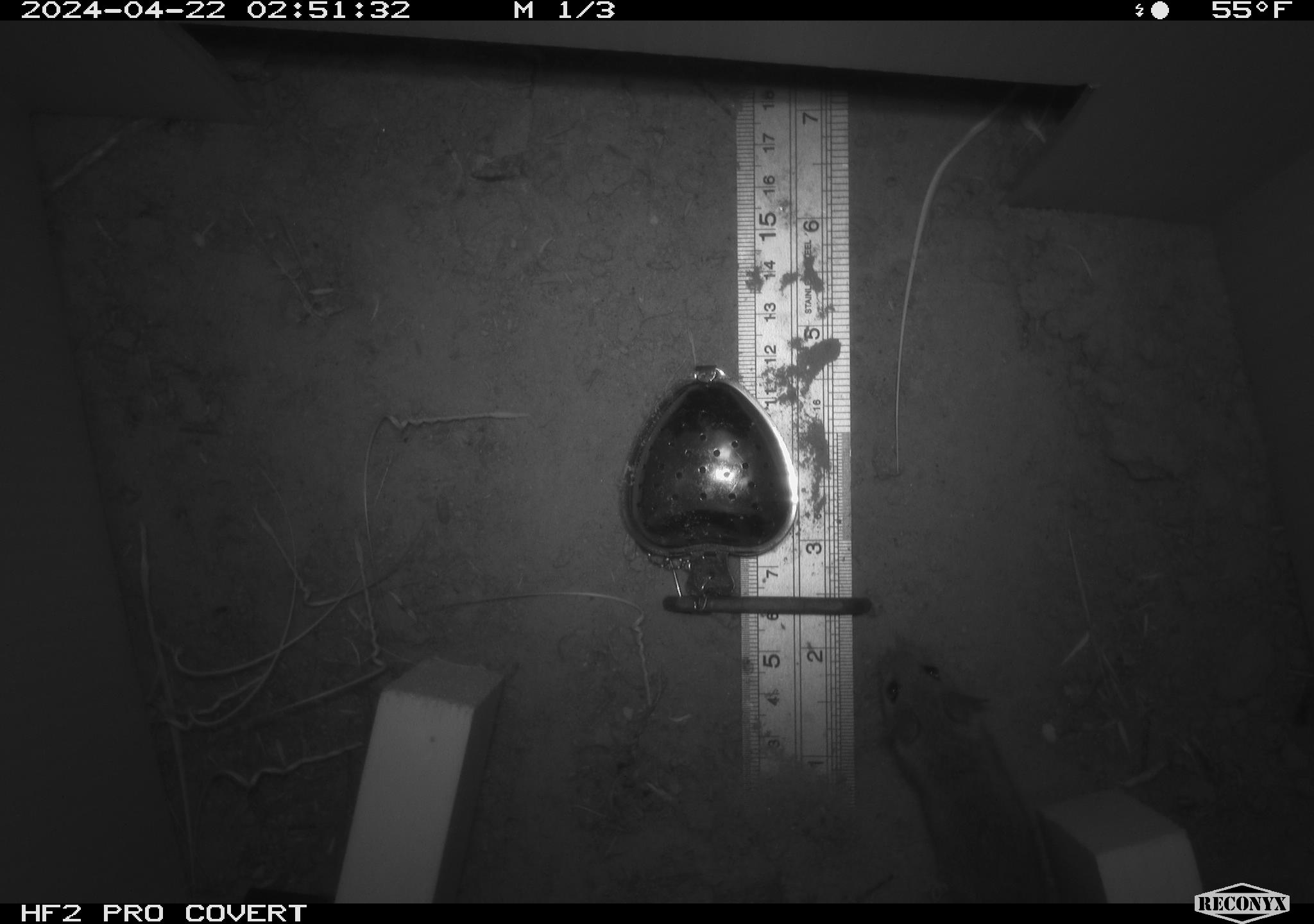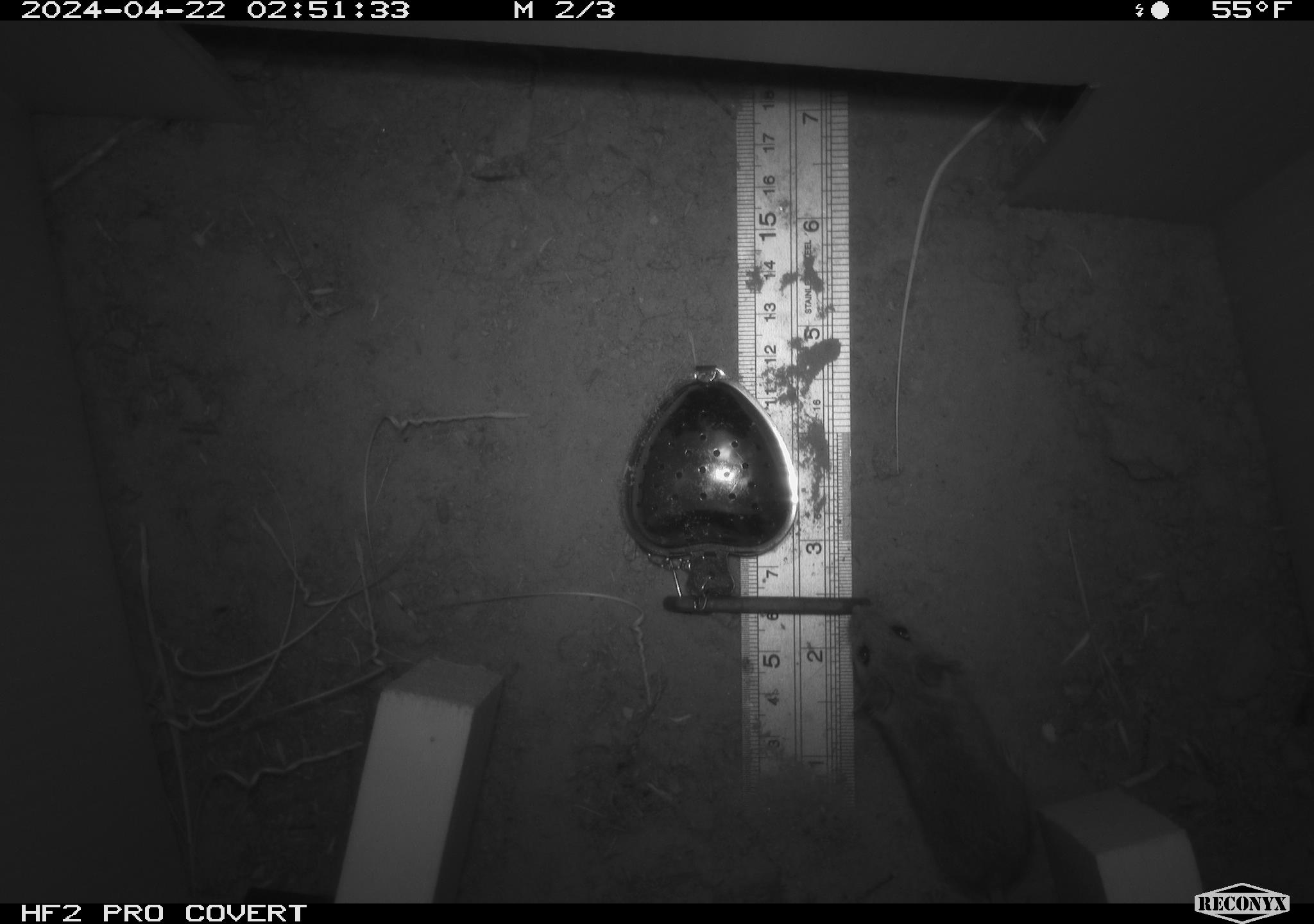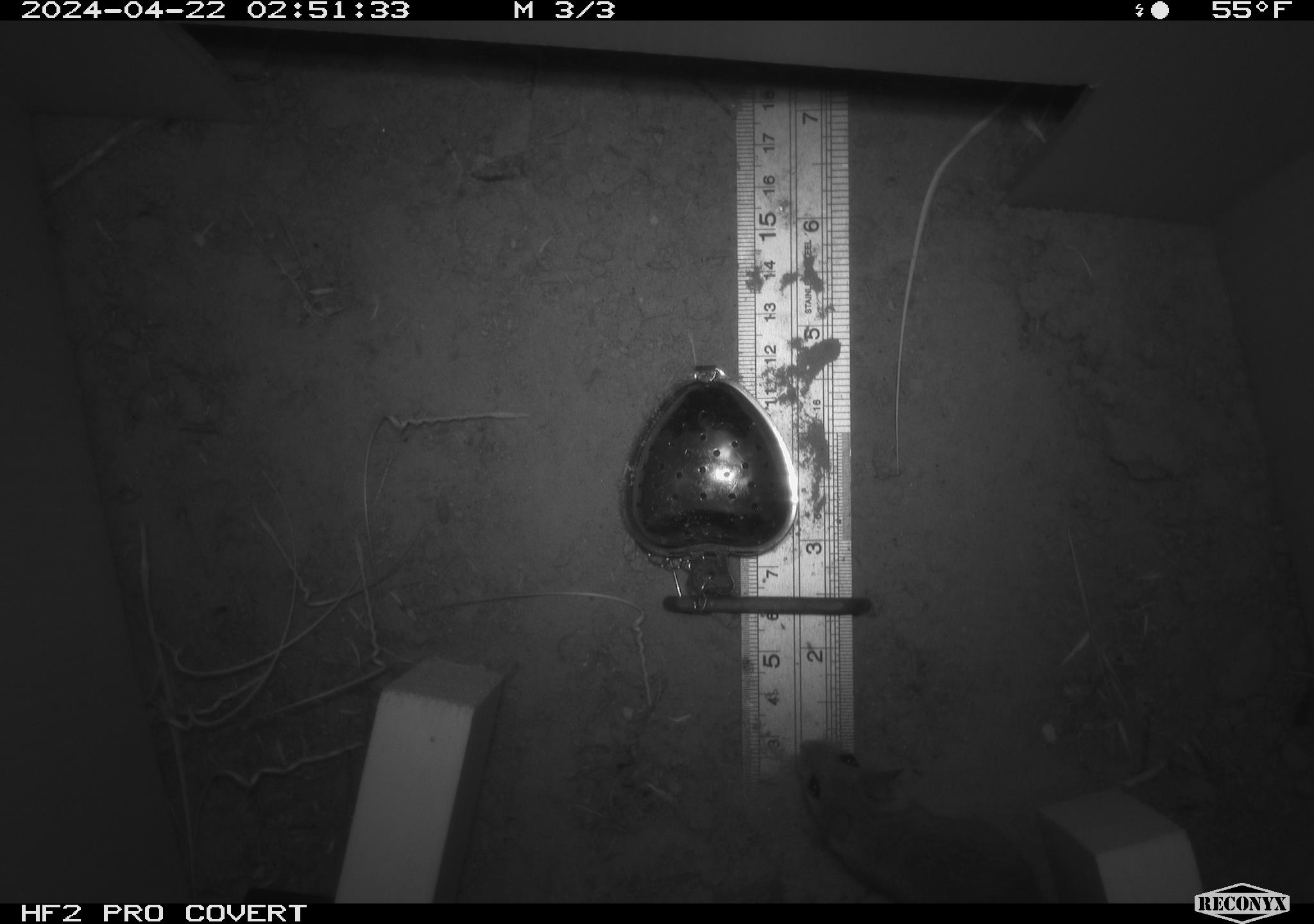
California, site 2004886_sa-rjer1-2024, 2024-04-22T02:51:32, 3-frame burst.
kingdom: Animalia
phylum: Chordata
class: Mammalia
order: Rodentia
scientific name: Rodentia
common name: mouse species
Mouse species (Rodentia).